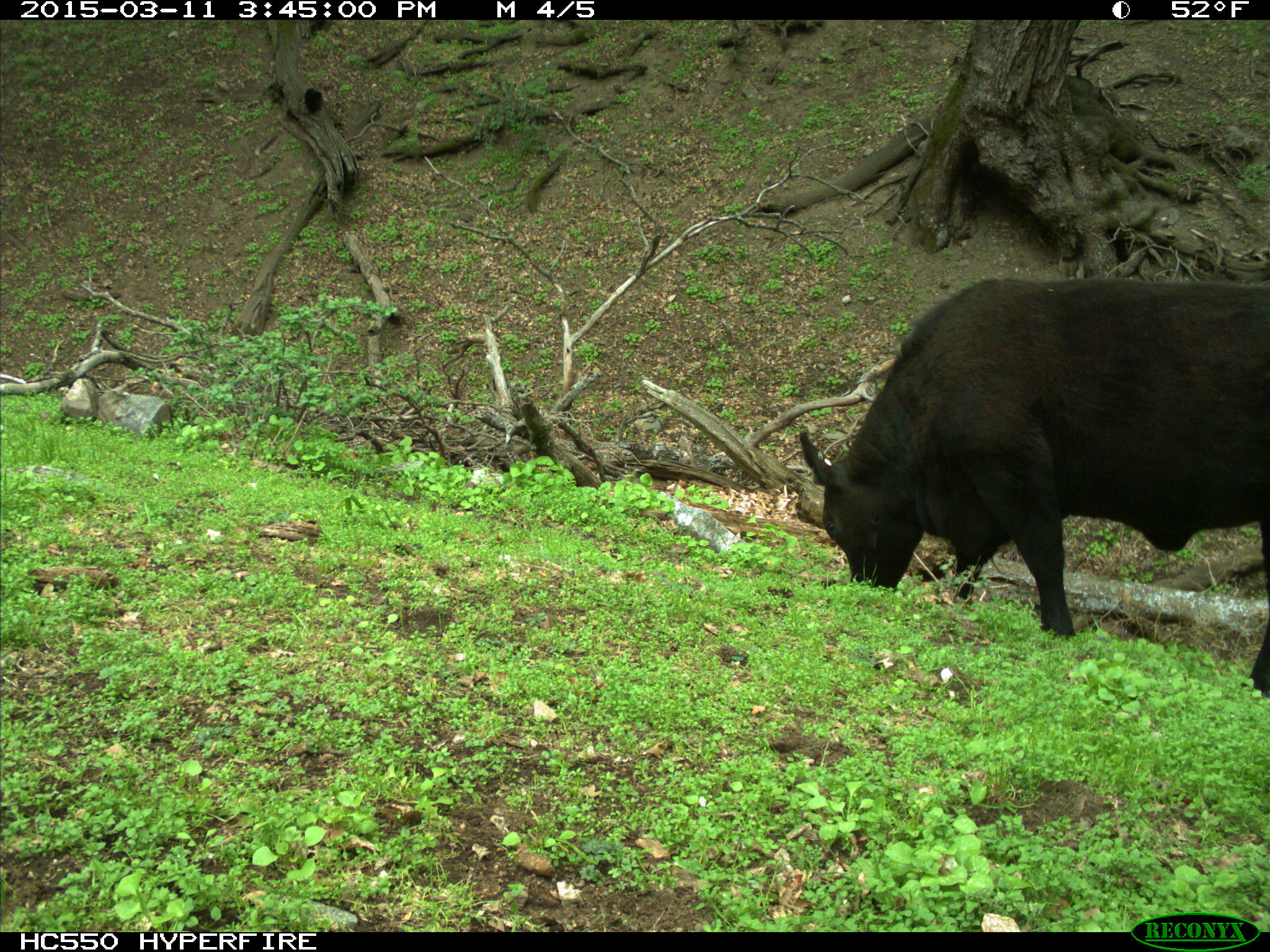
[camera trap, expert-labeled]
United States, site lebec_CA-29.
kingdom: Animalia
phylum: Chordata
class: Mammalia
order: Artiodactyla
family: Bovidae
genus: Bos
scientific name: Bos taurus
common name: domestic cow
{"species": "Bos taurus (domestic cow)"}